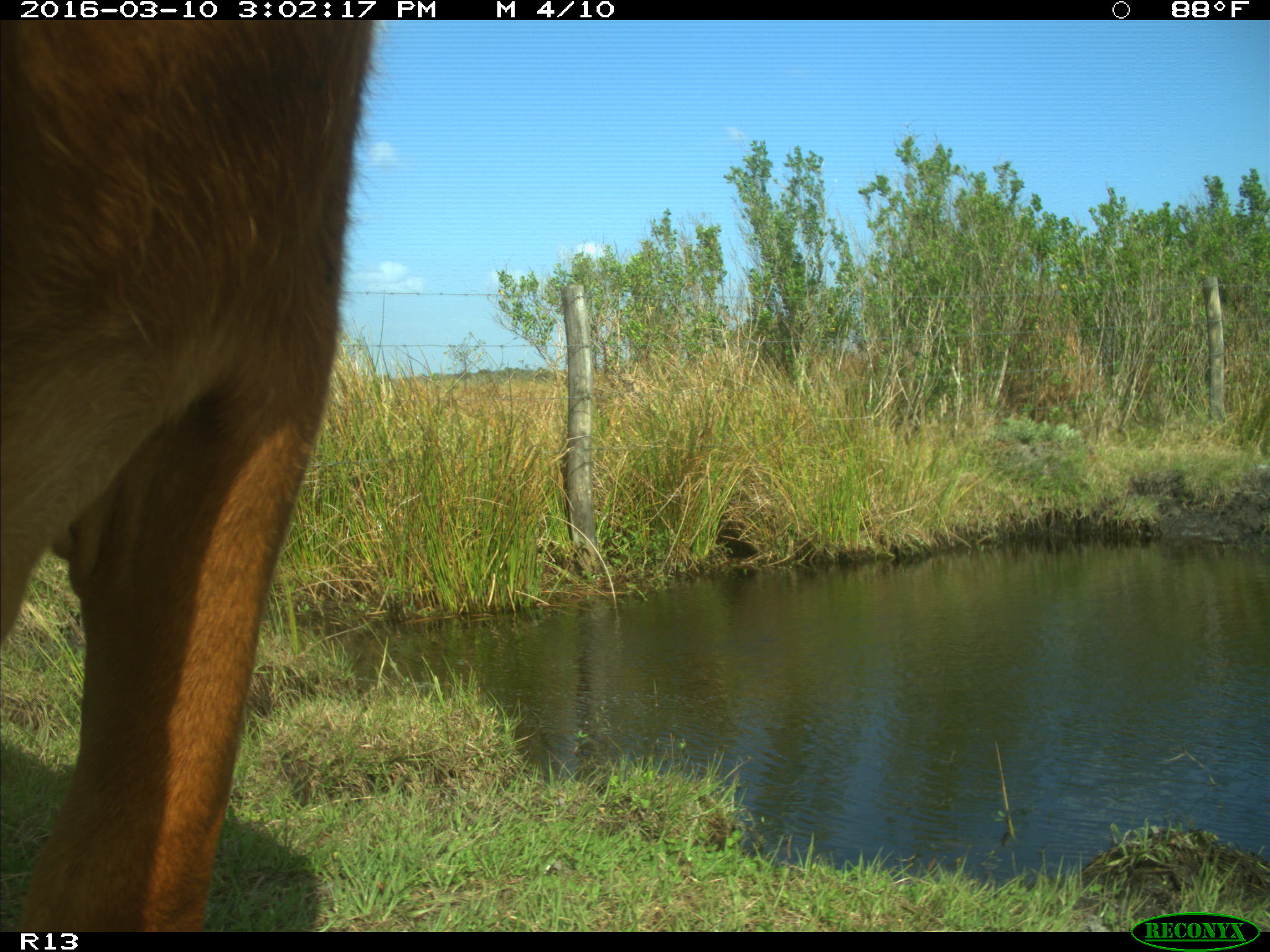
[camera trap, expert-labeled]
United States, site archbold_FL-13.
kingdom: Animalia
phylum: Chordata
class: Mammalia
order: Artiodactyla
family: Bovidae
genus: Bos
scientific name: Bos taurus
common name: domestic cow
Bos taurus (domestic cow).